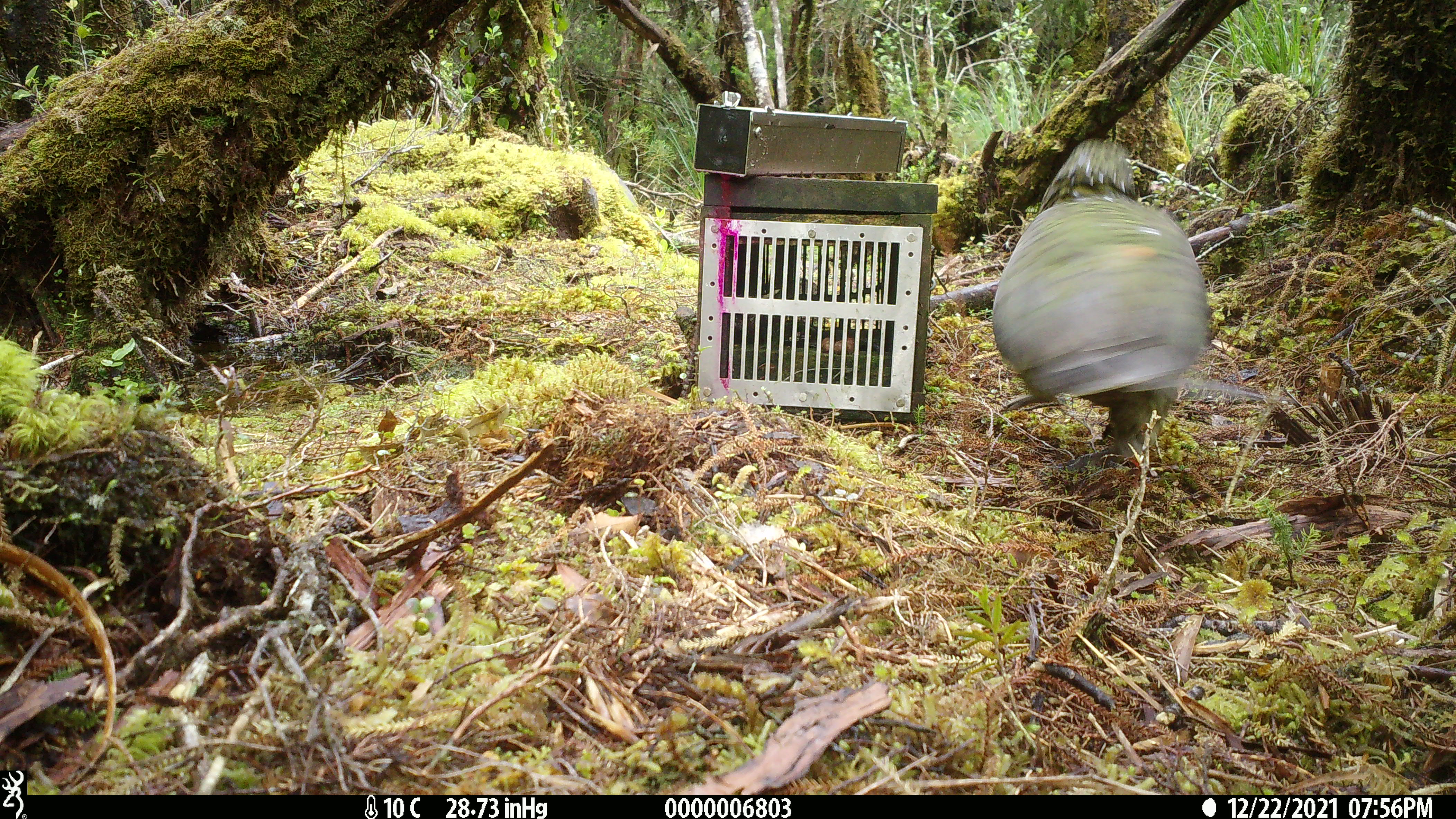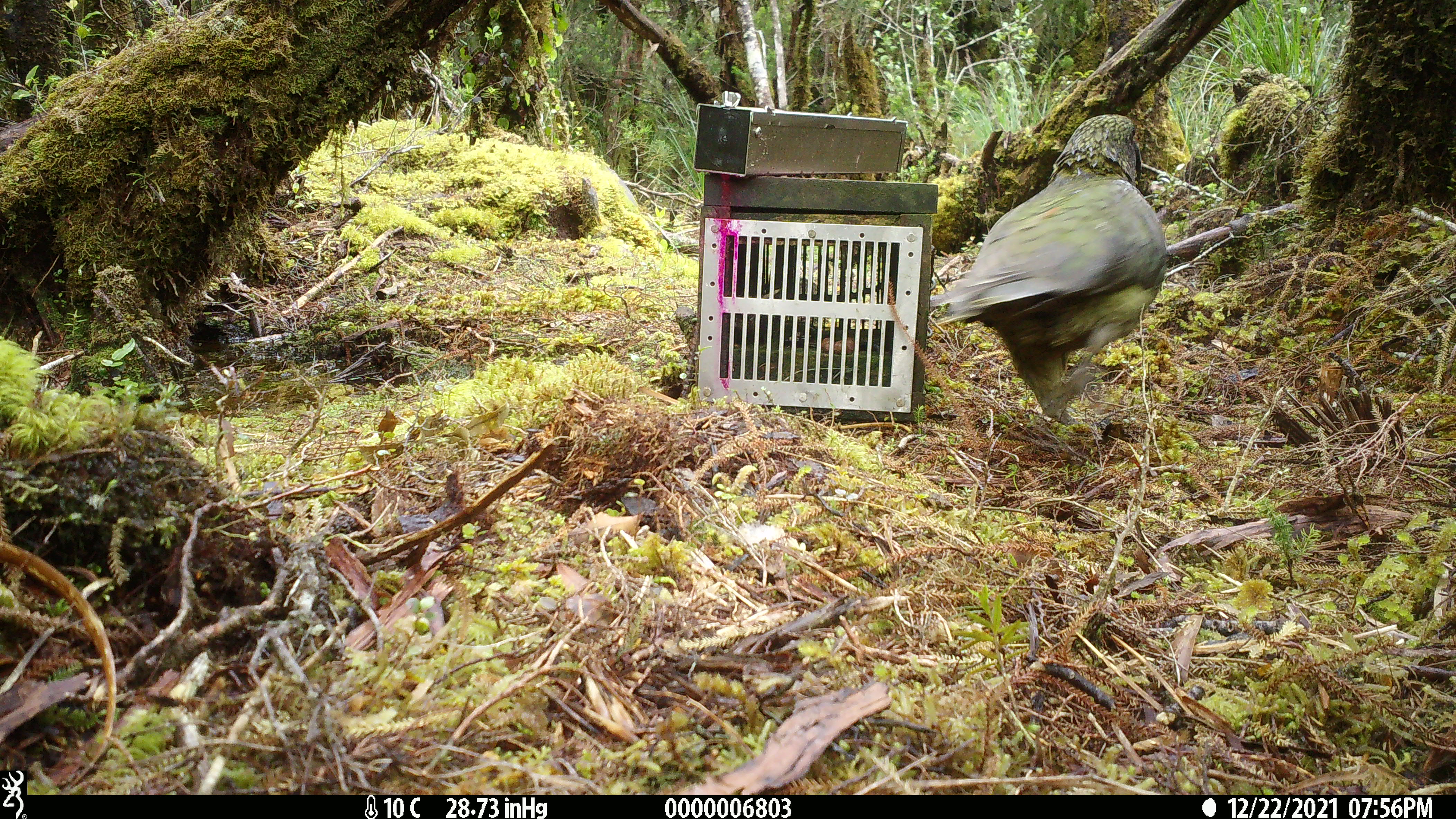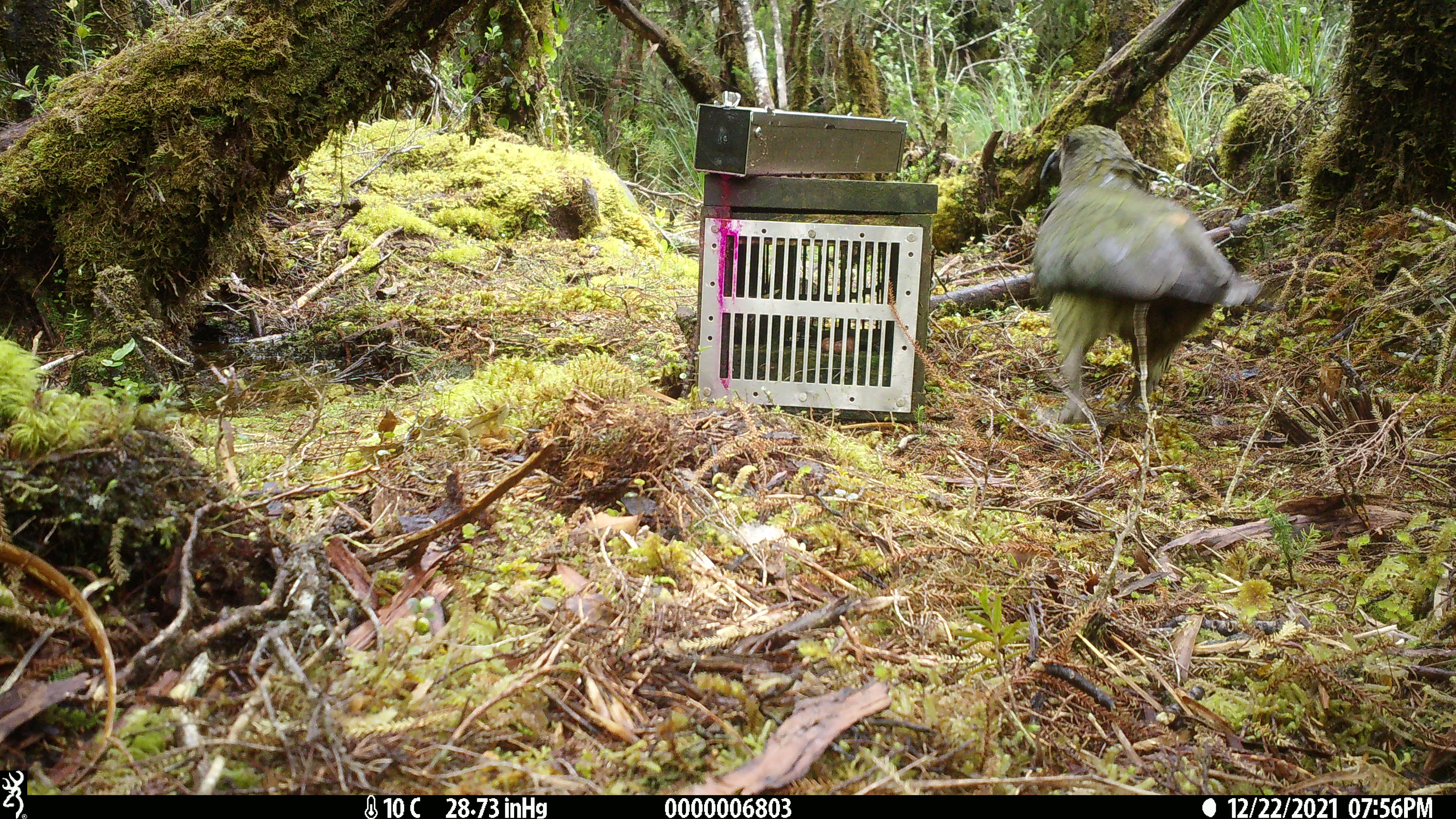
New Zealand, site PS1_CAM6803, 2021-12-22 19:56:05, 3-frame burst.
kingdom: Animalia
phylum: Chordata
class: Aves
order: Psittaciformes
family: Strigopidae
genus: Nestor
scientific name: Nestor notabilis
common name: kea